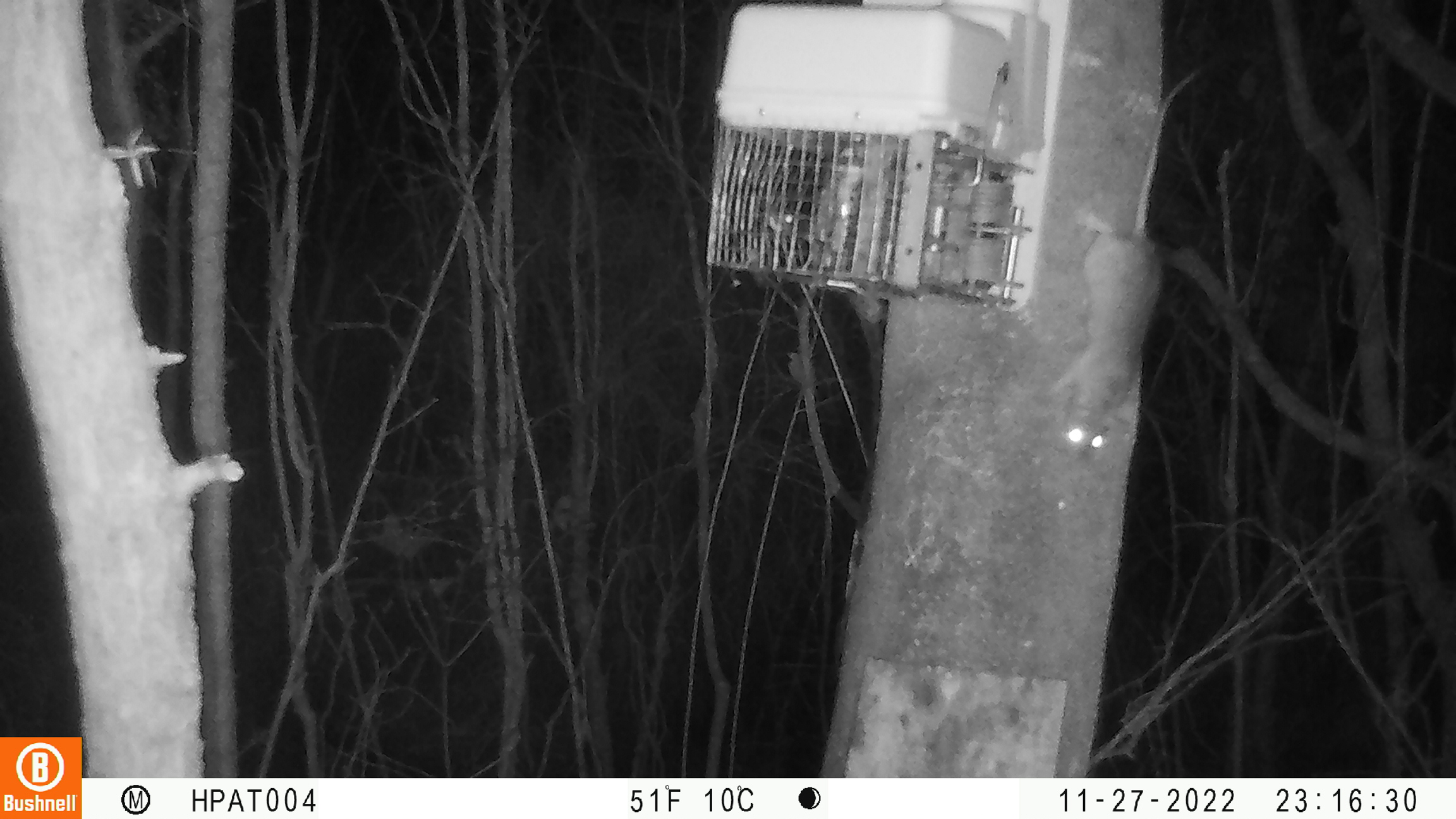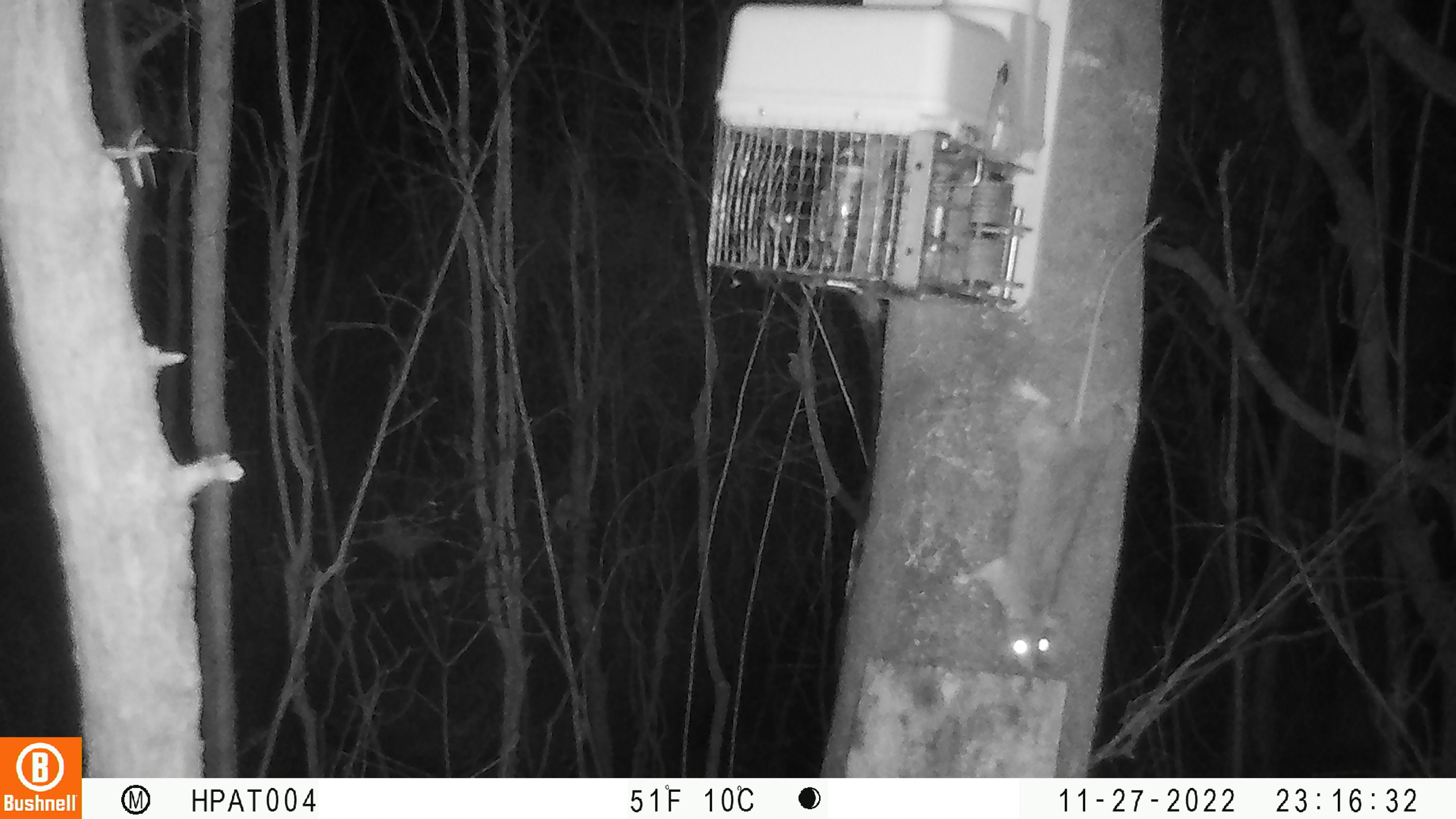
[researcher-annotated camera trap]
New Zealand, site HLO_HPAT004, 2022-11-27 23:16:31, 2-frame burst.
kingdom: Animalia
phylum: Chordata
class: Mammalia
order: Rodentia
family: Muridae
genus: Rattus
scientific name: Rattus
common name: rat